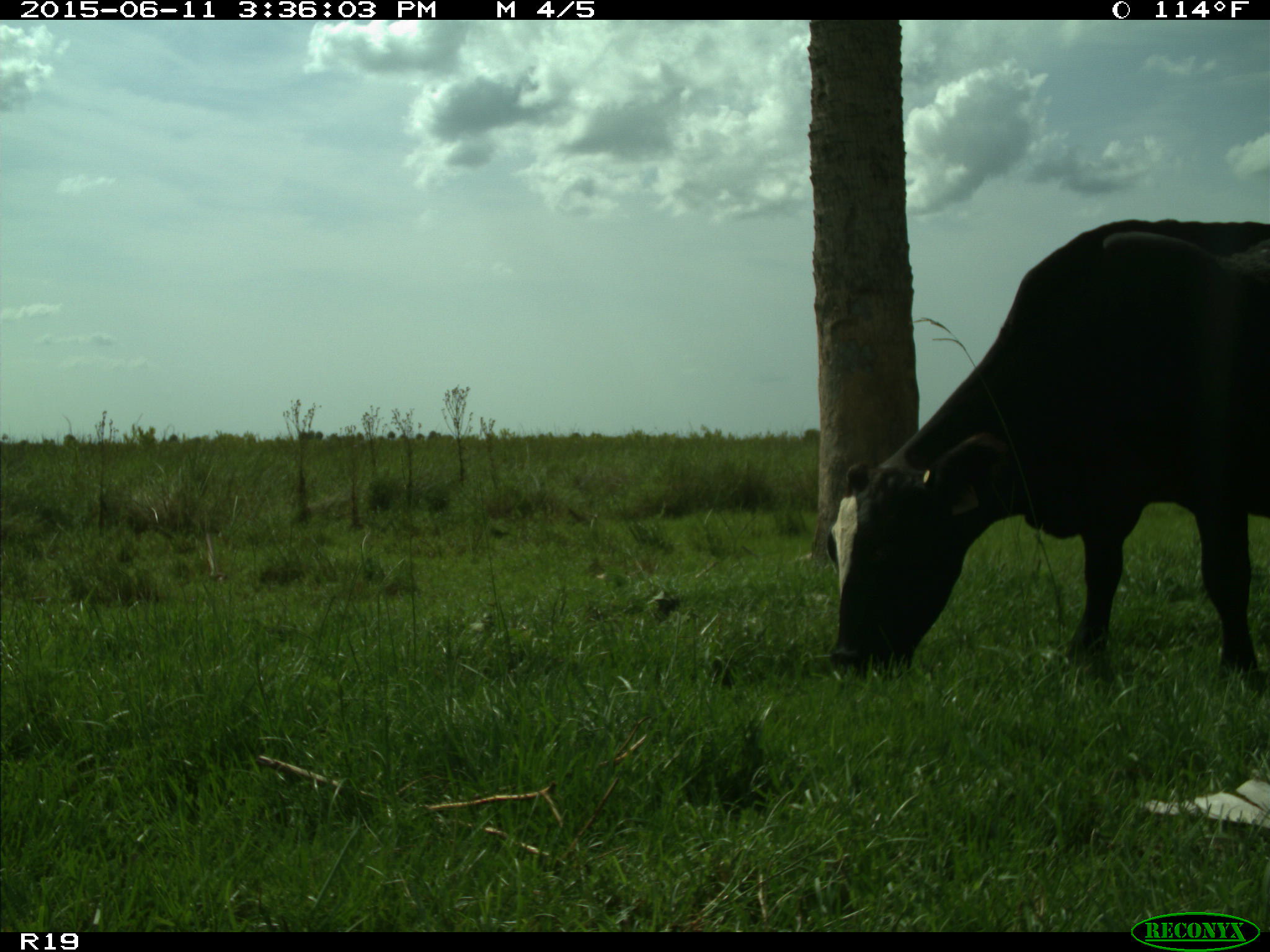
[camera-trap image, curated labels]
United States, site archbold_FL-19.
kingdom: Animalia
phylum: Chordata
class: Mammalia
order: Artiodactyla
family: Bovidae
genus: Bos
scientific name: Bos taurus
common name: domestic cow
Bos taurus (domestic cow).